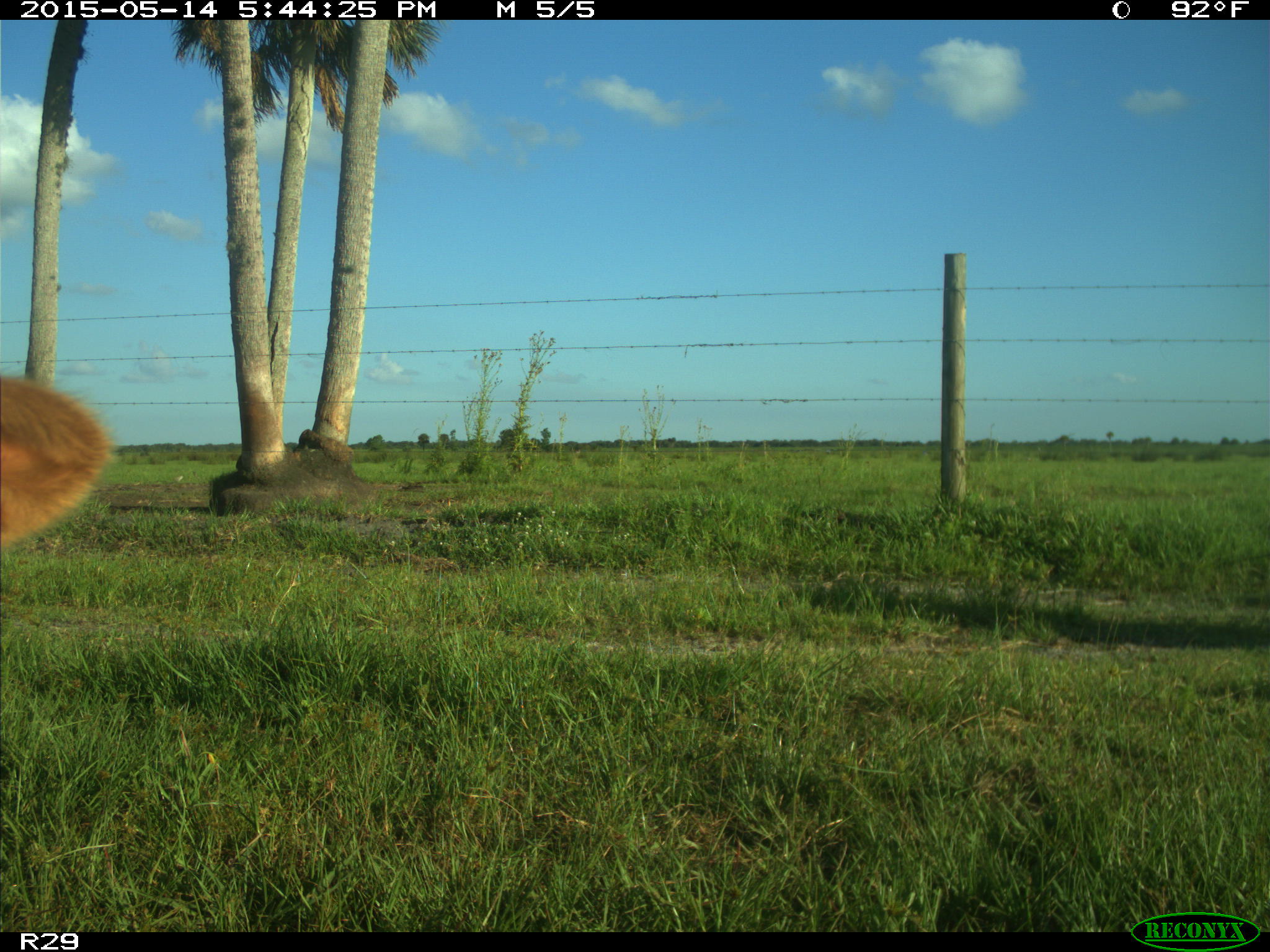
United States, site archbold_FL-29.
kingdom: Animalia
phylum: Chordata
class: Mammalia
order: Artiodactyla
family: Bovidae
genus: Bos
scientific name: Bos taurus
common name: domestic cow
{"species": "Bos taurus (domestic cow)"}